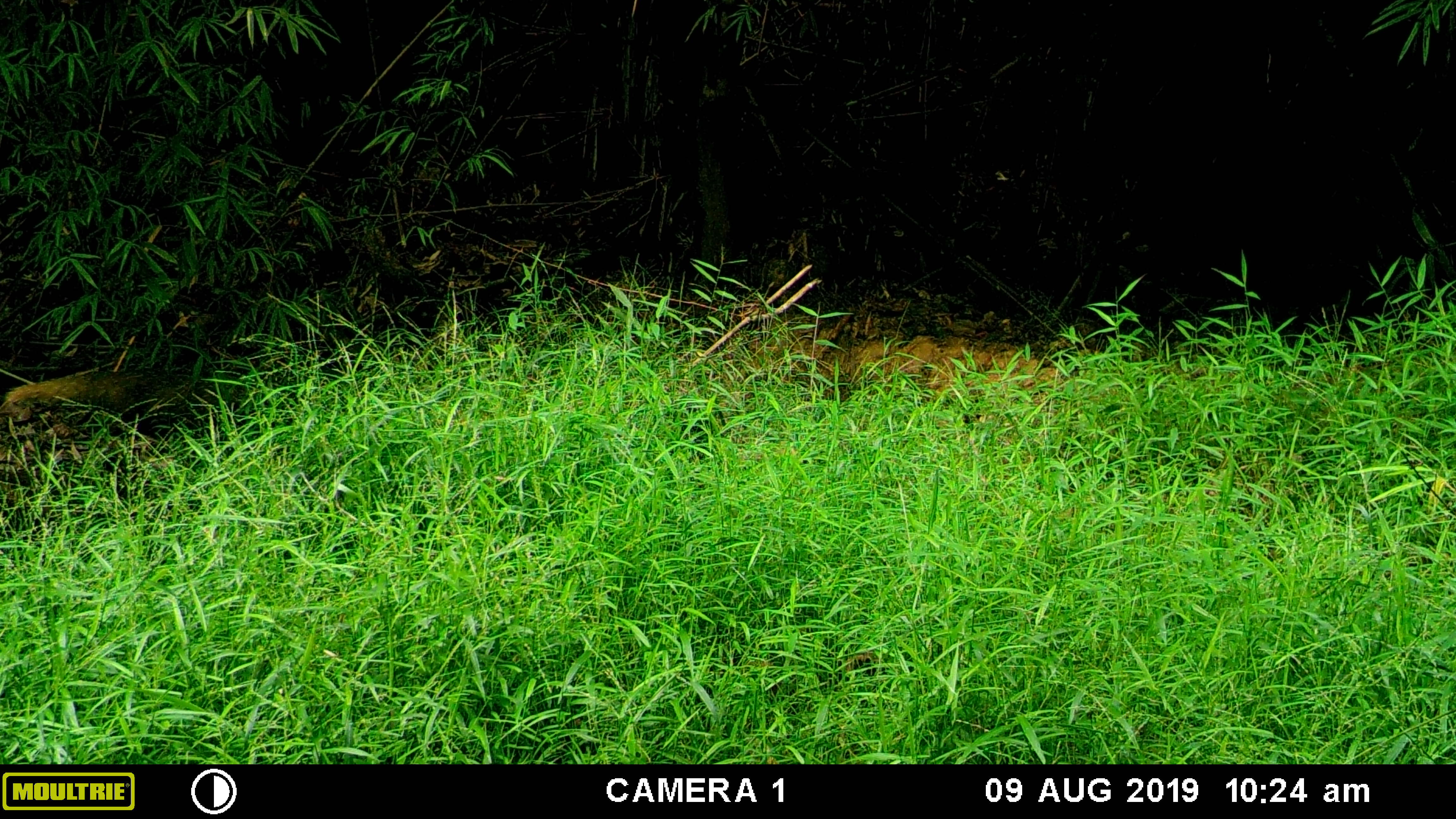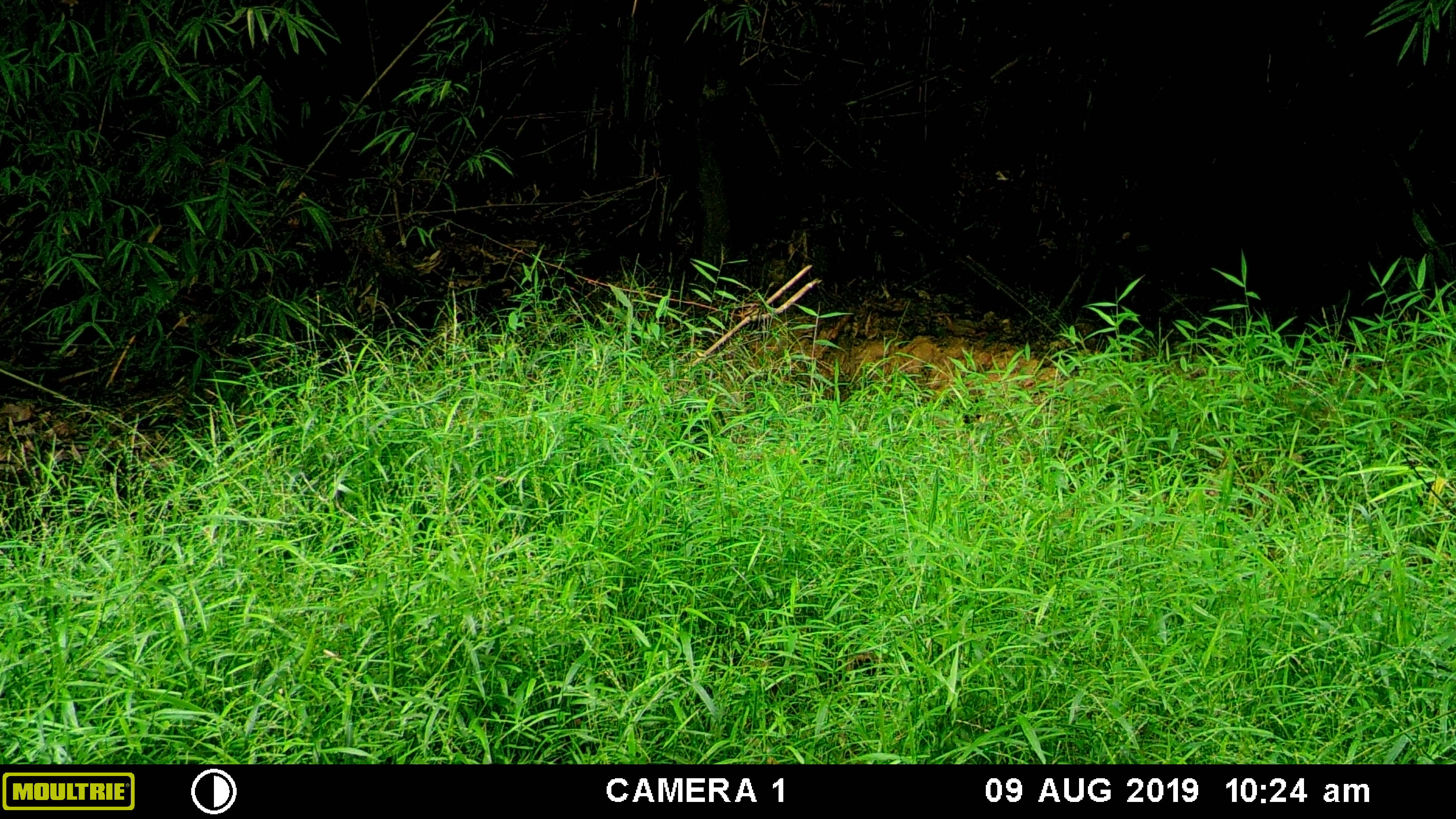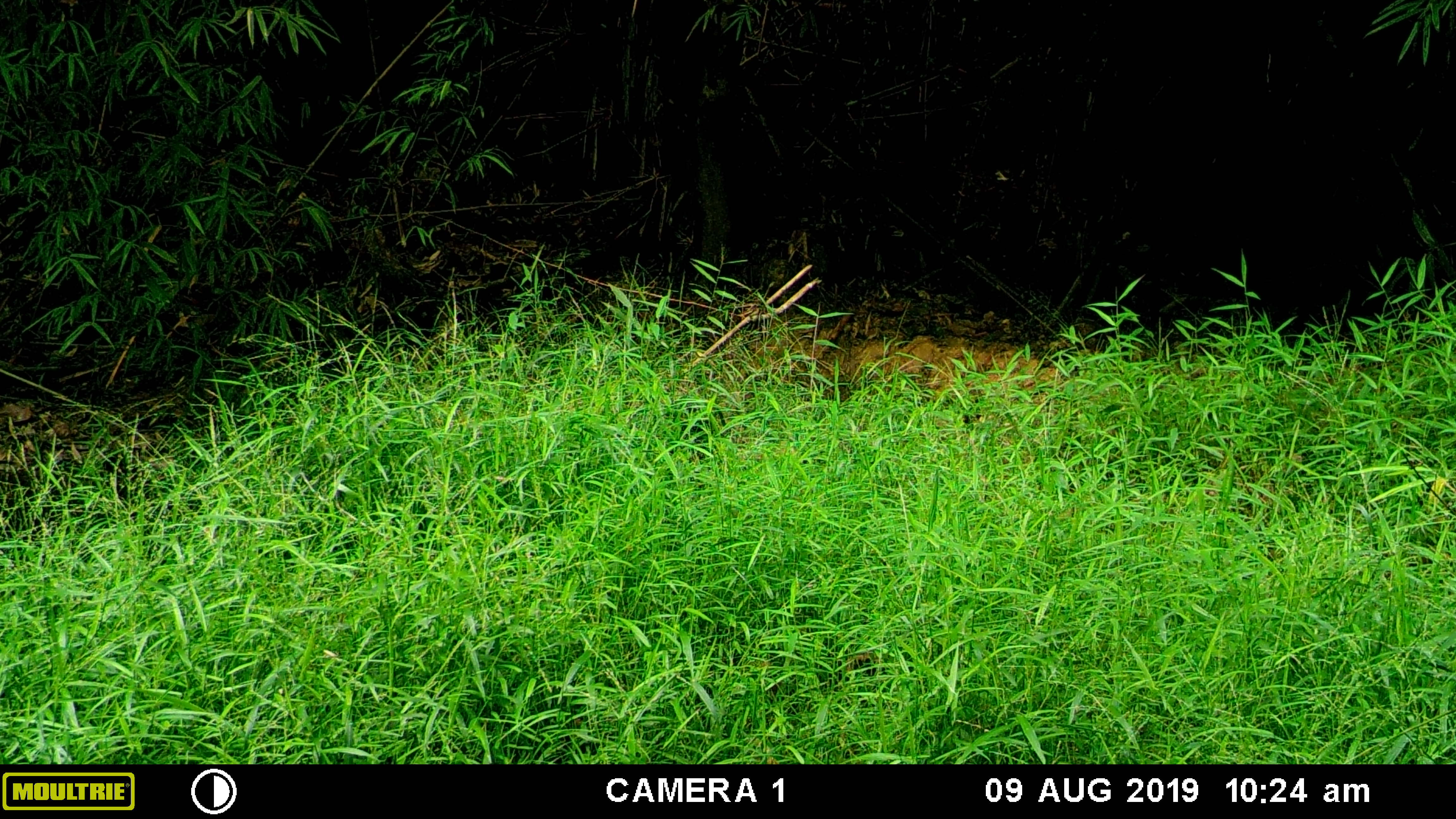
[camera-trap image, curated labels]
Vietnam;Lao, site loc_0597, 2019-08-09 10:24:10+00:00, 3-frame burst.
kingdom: Animalia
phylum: Chordata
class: Mammalia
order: Carnivora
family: Herpestidae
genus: Urva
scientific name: Urva urva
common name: crab-eating mongoose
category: crab eating mongoose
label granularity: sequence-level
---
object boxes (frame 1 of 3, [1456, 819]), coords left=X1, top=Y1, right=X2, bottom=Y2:
crab eating mongoose: left=0, top=372, right=248, bottom=439